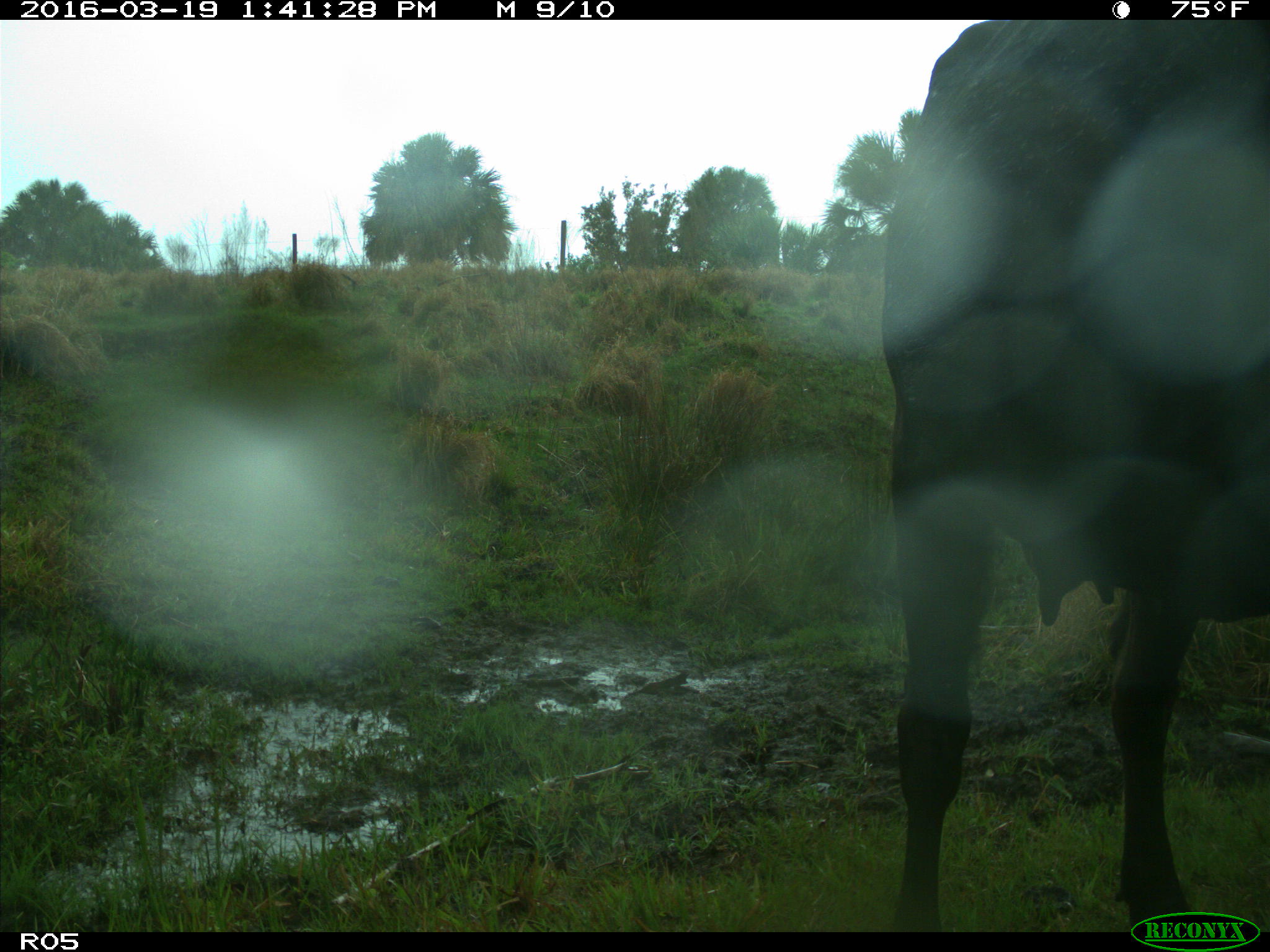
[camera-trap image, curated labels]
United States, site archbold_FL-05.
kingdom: Animalia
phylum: Chordata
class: Mammalia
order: Artiodactyla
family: Bovidae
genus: Bos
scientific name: Bos taurus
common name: domestic cow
Bos taurus (domestic cow).